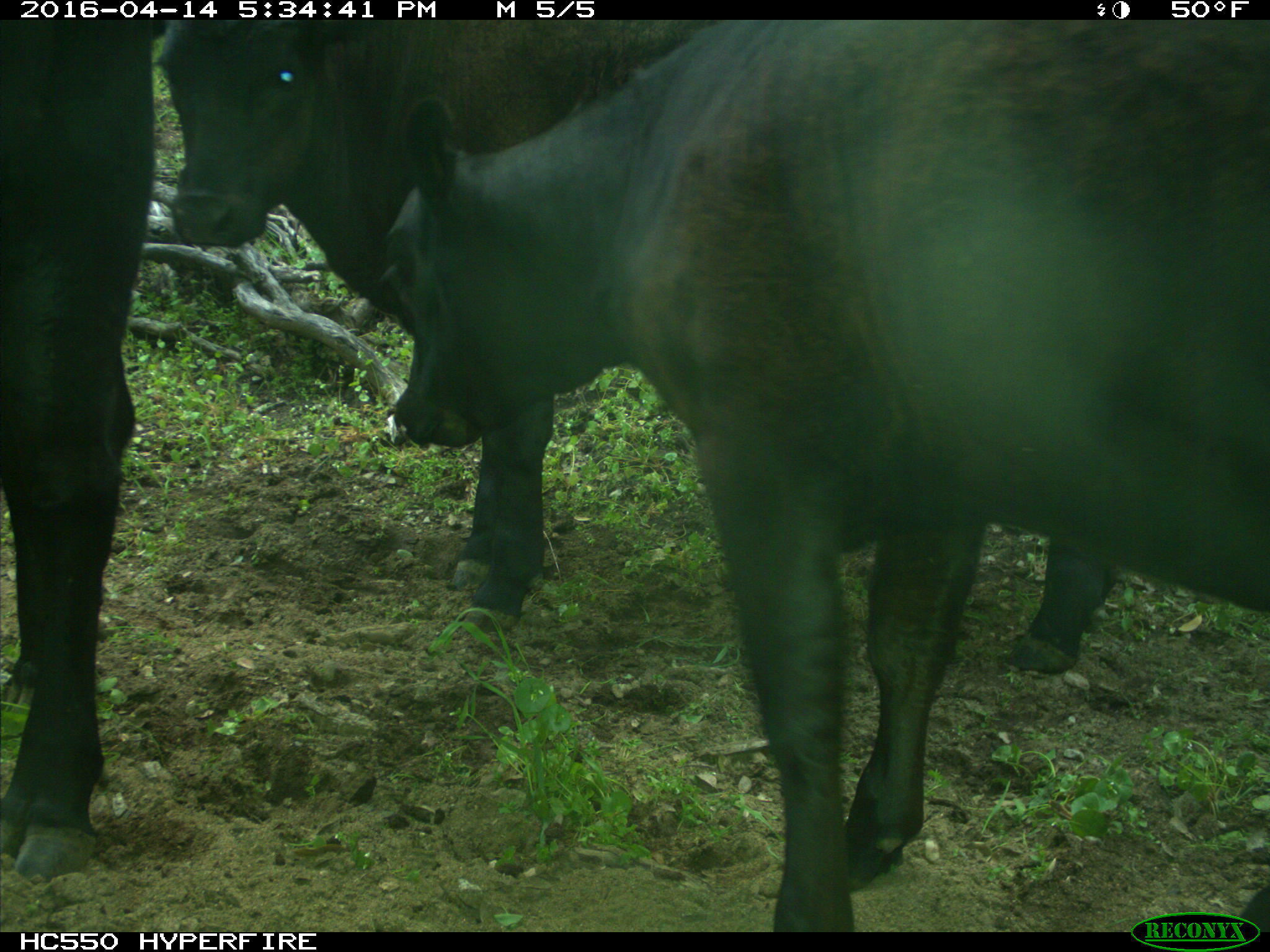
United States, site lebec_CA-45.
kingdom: Animalia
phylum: Chordata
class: Mammalia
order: Artiodactyla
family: Bovidae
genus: Bos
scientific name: Bos taurus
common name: domestic cow